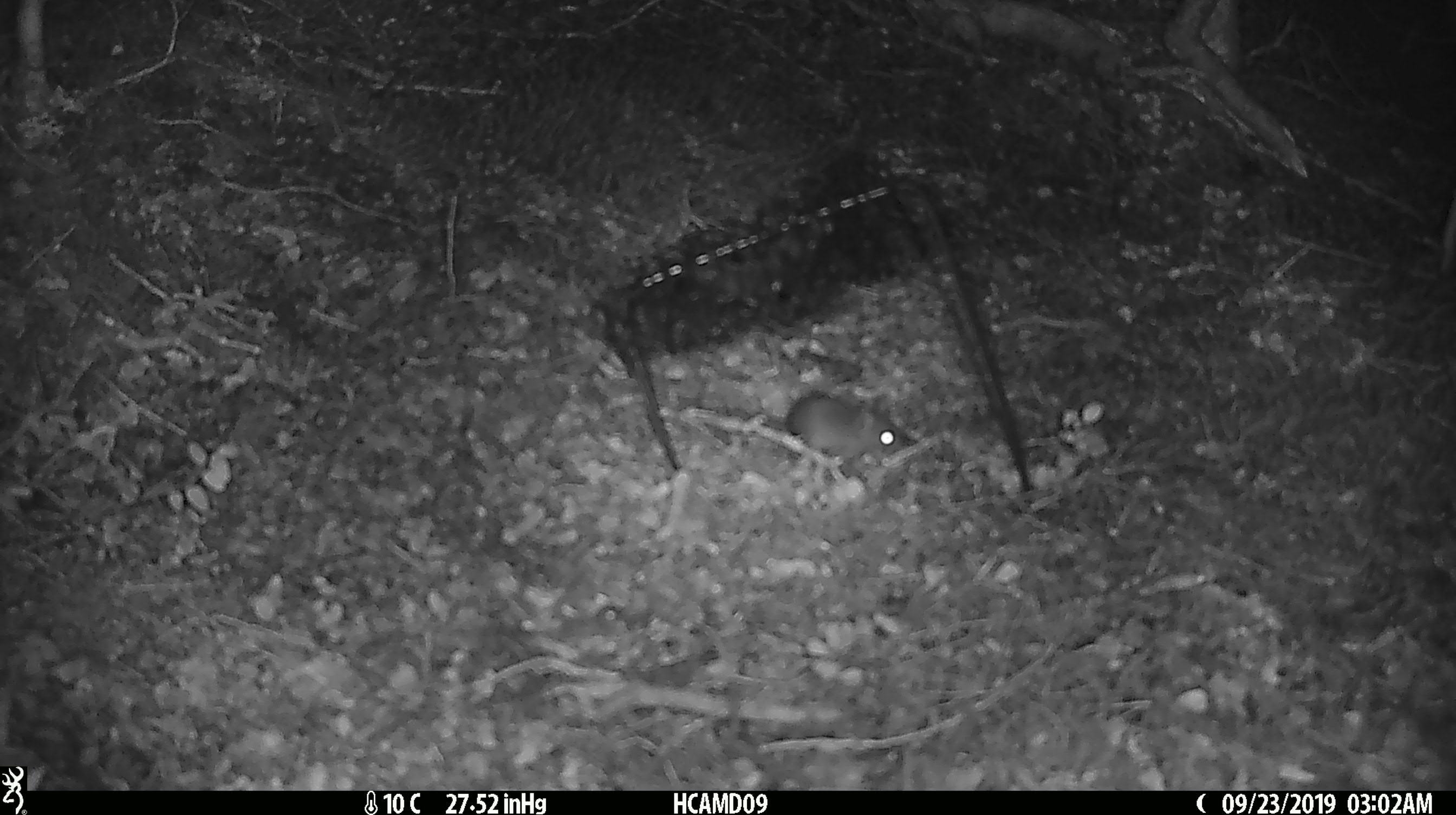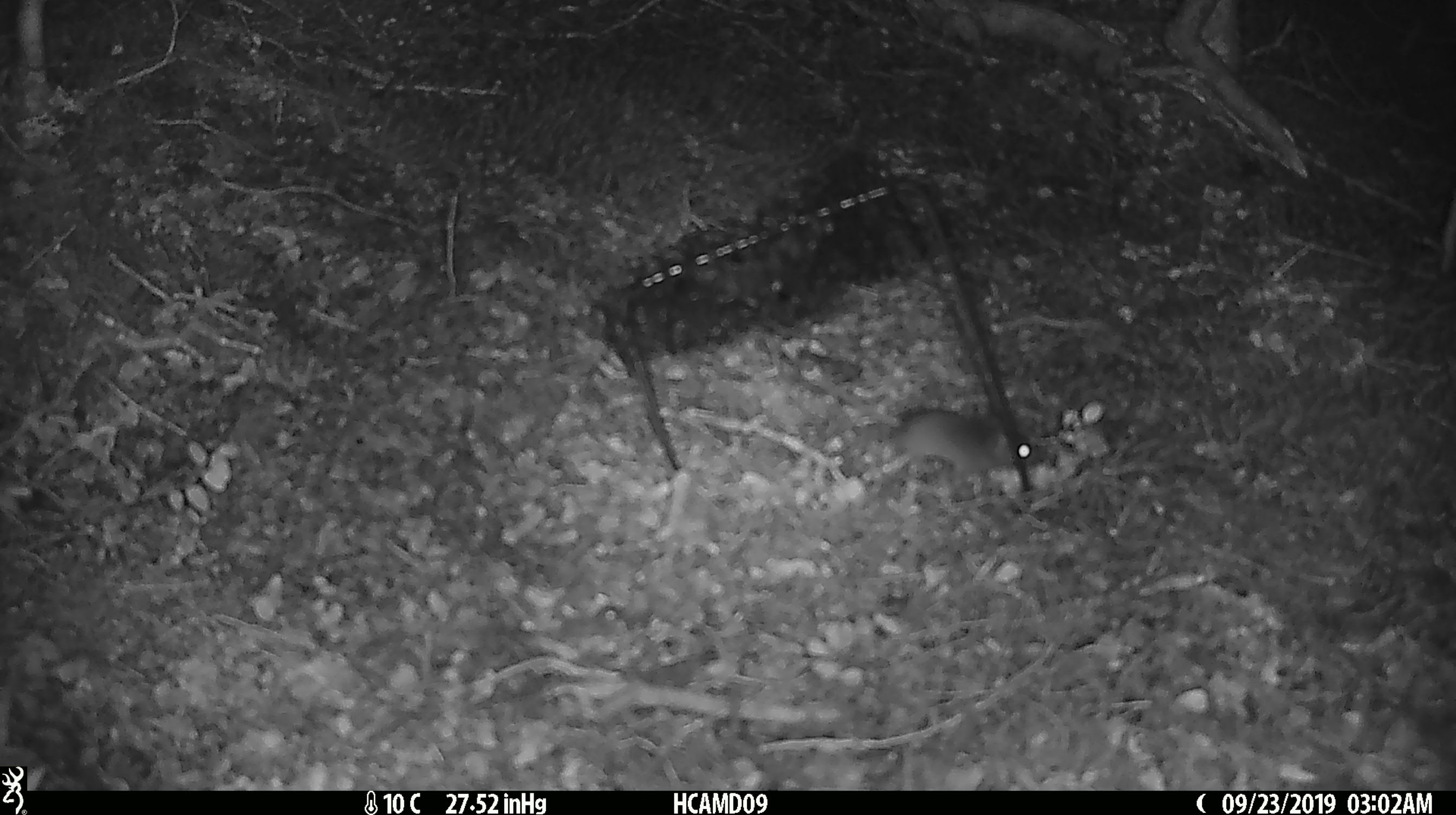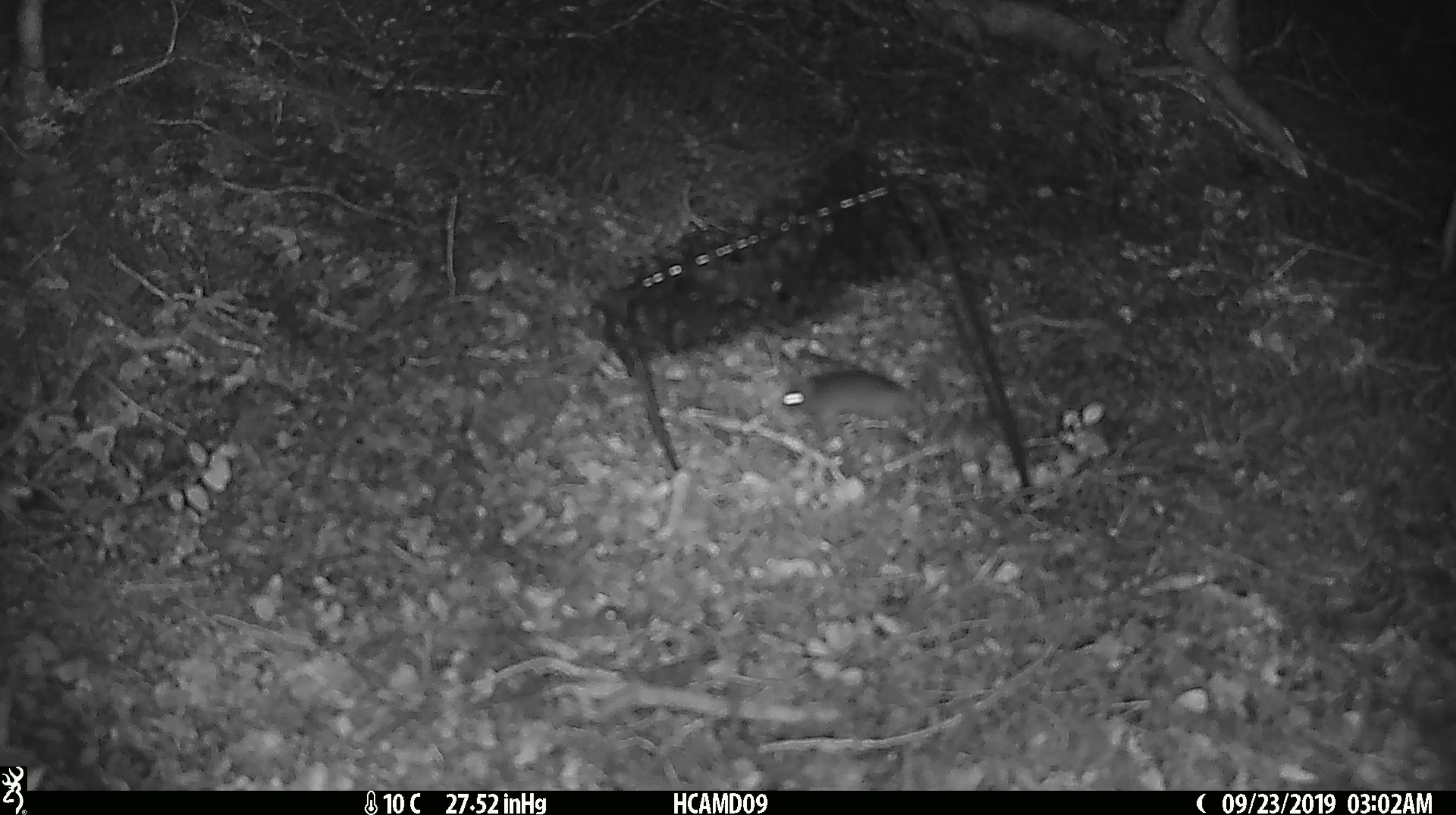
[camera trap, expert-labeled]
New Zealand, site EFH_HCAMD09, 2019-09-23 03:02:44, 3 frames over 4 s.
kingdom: Animalia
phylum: Chordata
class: Mammalia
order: Rodentia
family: Muridae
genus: Mus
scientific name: Mus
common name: mouse